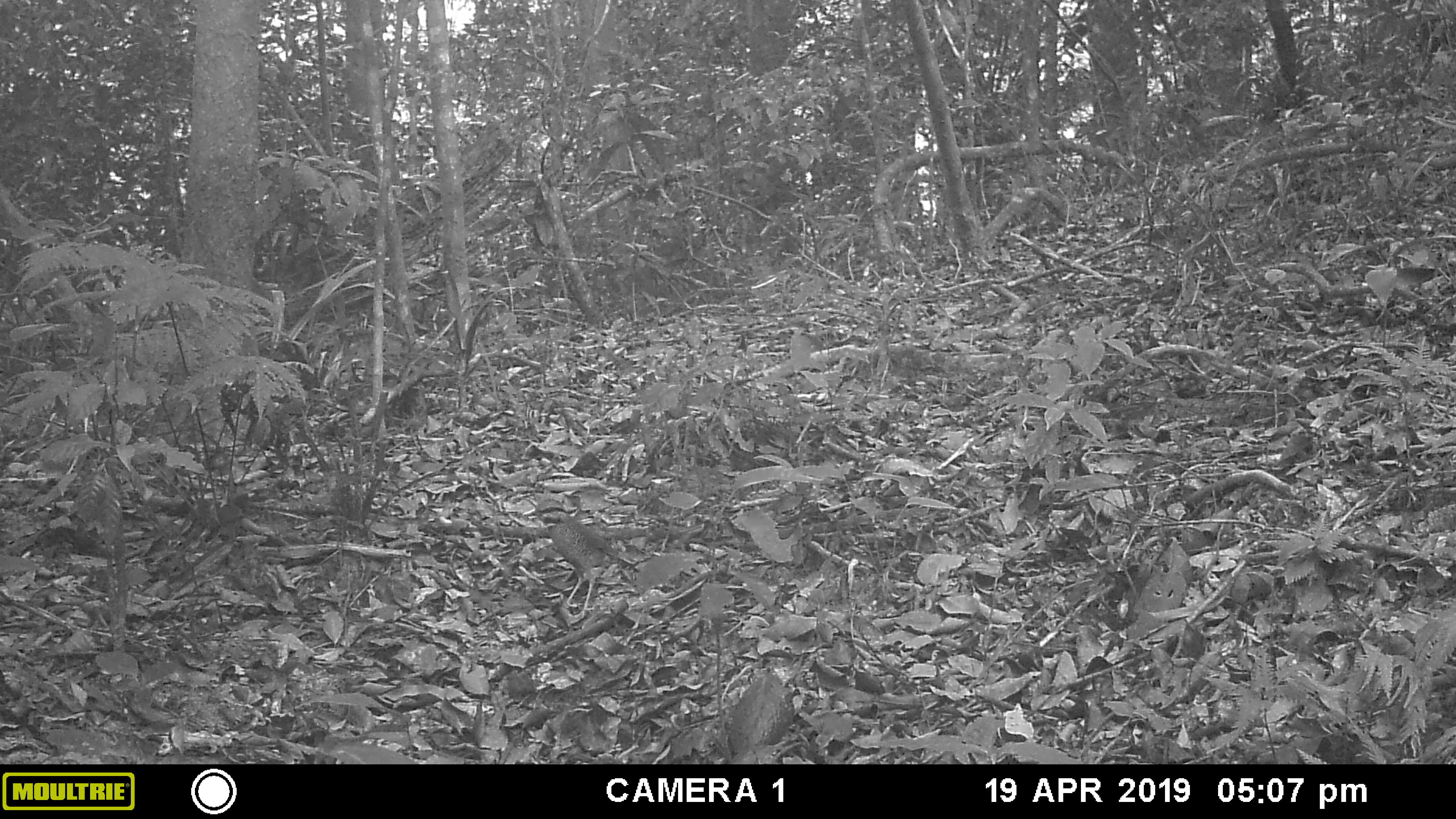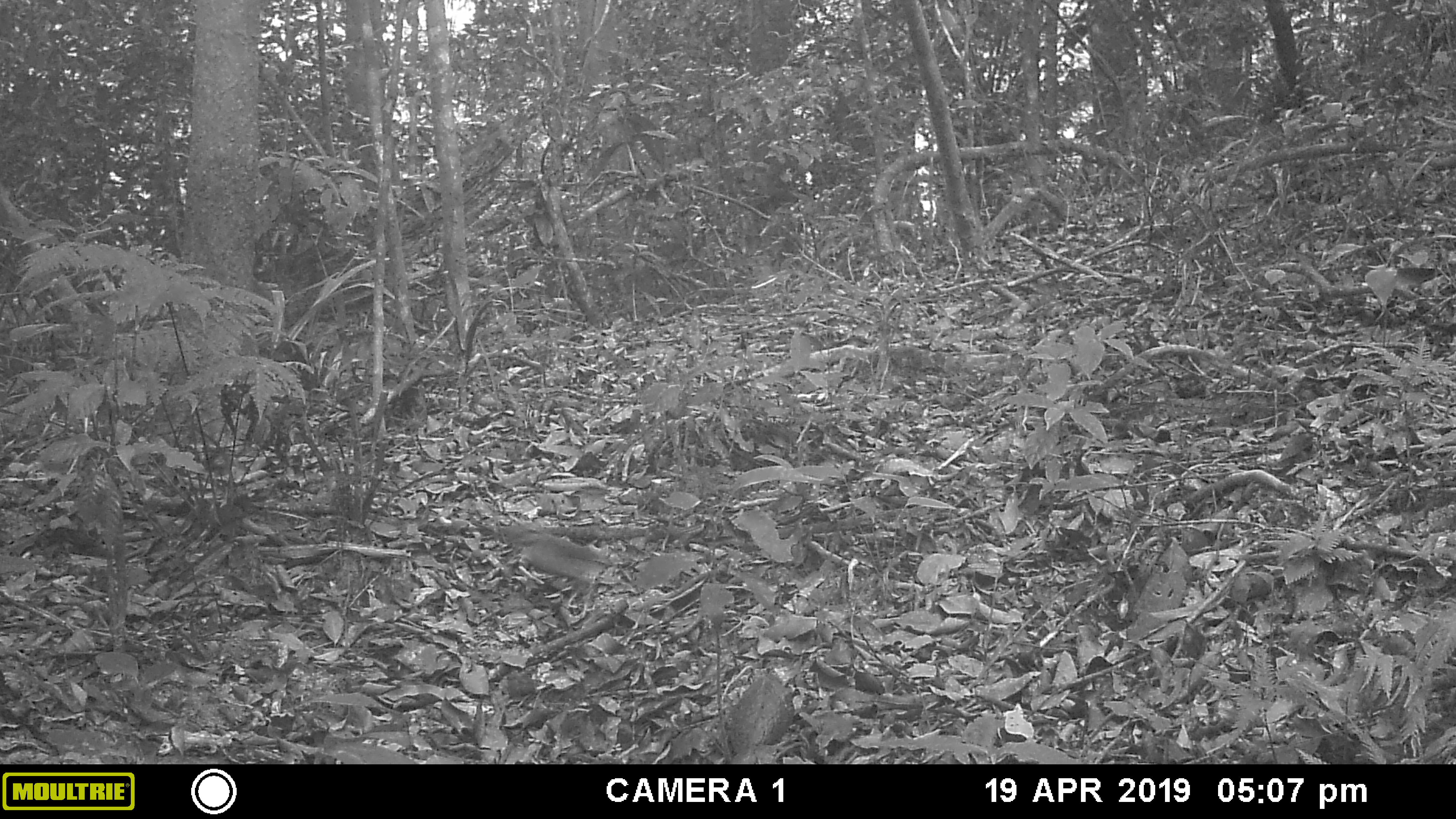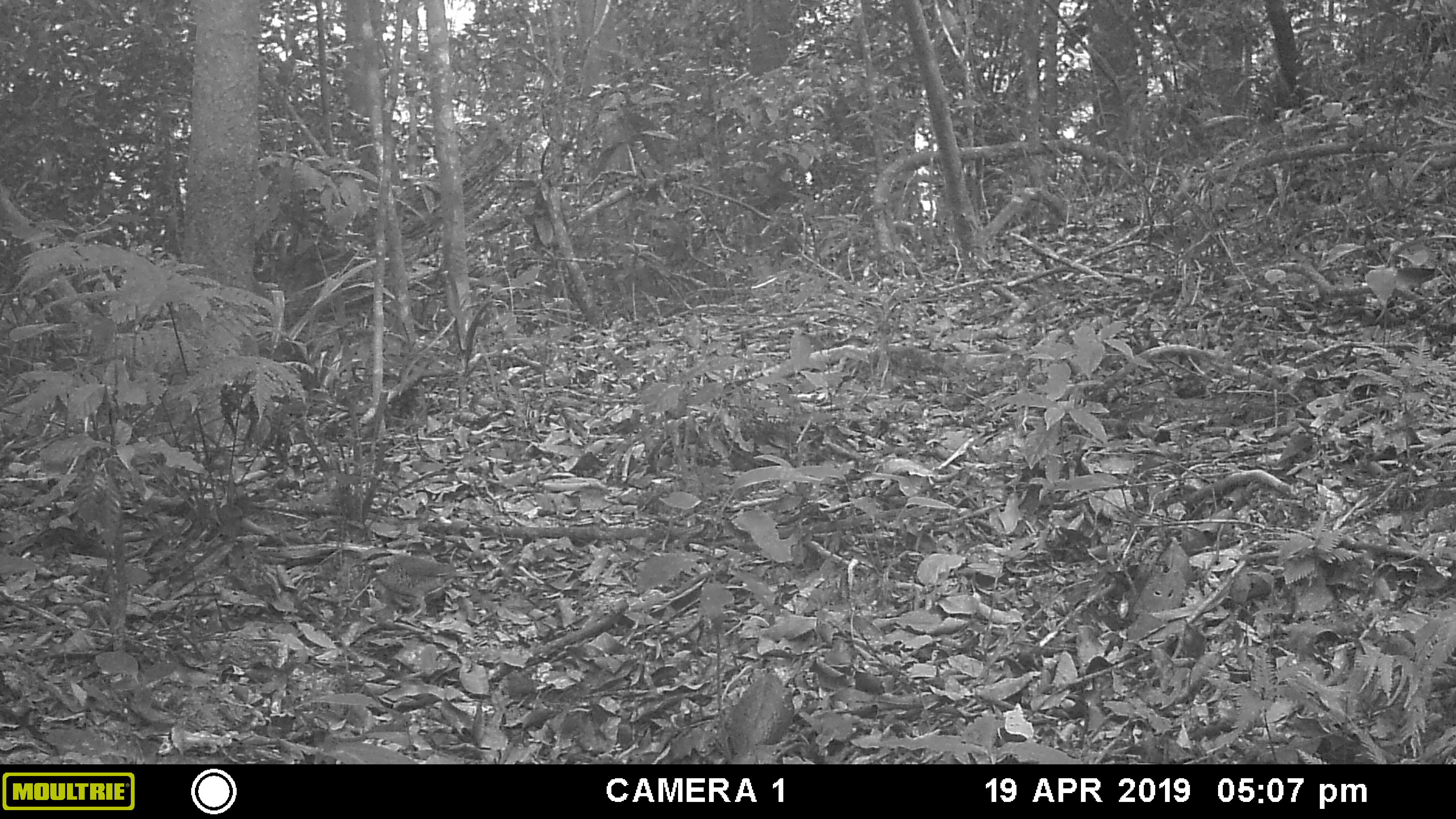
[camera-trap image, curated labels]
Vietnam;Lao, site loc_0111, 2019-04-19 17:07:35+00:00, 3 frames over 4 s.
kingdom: Animalia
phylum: Chordata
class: Aves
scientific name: Aves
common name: bird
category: unidentified bird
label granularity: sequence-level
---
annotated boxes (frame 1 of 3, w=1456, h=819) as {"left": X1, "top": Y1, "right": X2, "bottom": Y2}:
unidentified bird: {"left": 523, "top": 499, "right": 639, "bottom": 619}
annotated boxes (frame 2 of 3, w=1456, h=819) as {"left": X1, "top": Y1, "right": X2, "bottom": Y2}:
unidentified bird: {"left": 497, "top": 521, "right": 615, "bottom": 617}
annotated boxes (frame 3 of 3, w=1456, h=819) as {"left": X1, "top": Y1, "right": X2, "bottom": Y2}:
unidentified bird: {"left": 350, "top": 547, "right": 487, "bottom": 617}